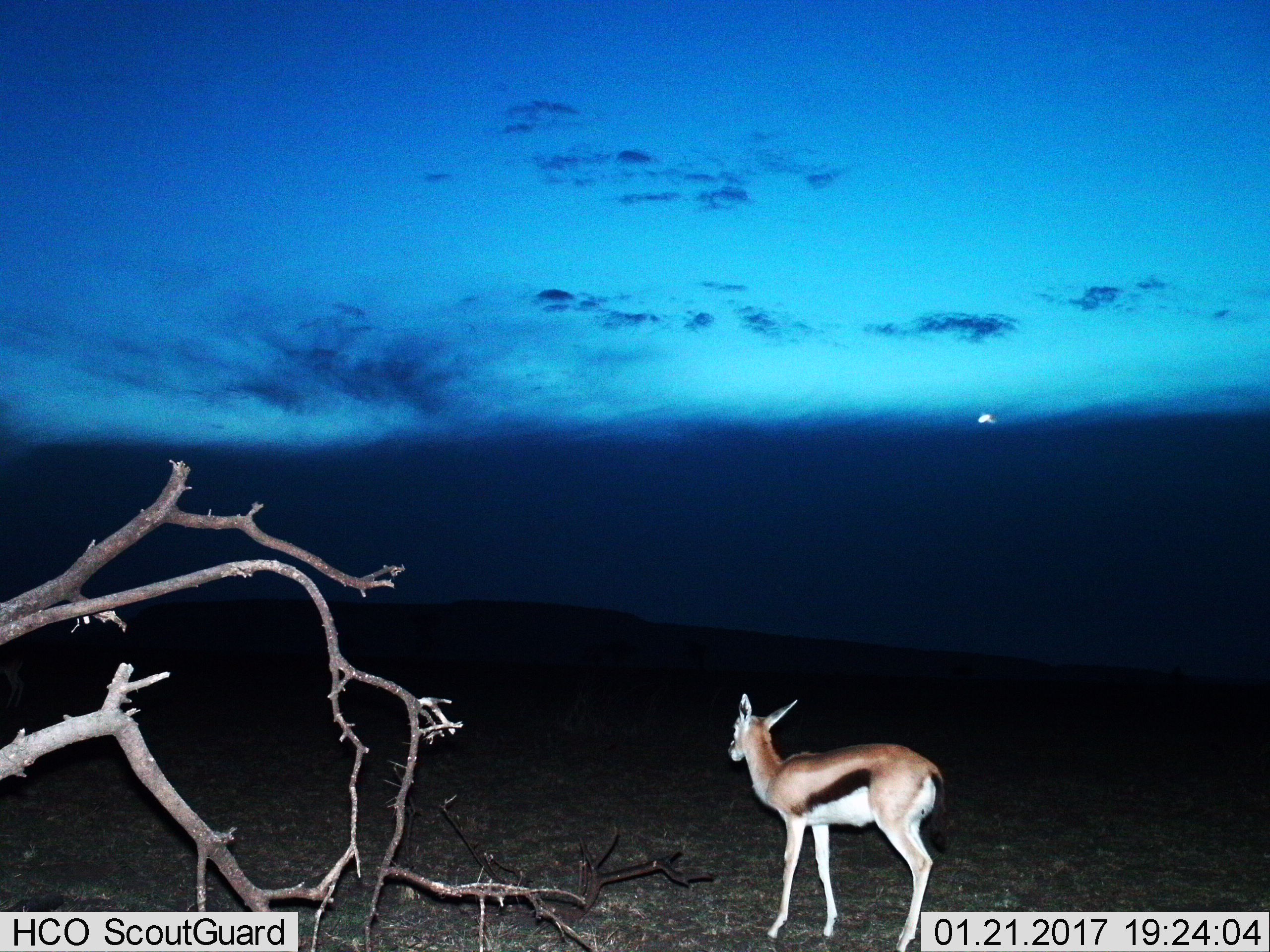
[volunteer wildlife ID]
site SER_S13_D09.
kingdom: Animalia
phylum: Chordata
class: Mammalia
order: Artiodactyla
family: Bovidae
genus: Eudorcas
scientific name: Eudorcas thomsonii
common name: thomson's gazelle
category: gazellethomsons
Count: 1.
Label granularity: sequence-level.